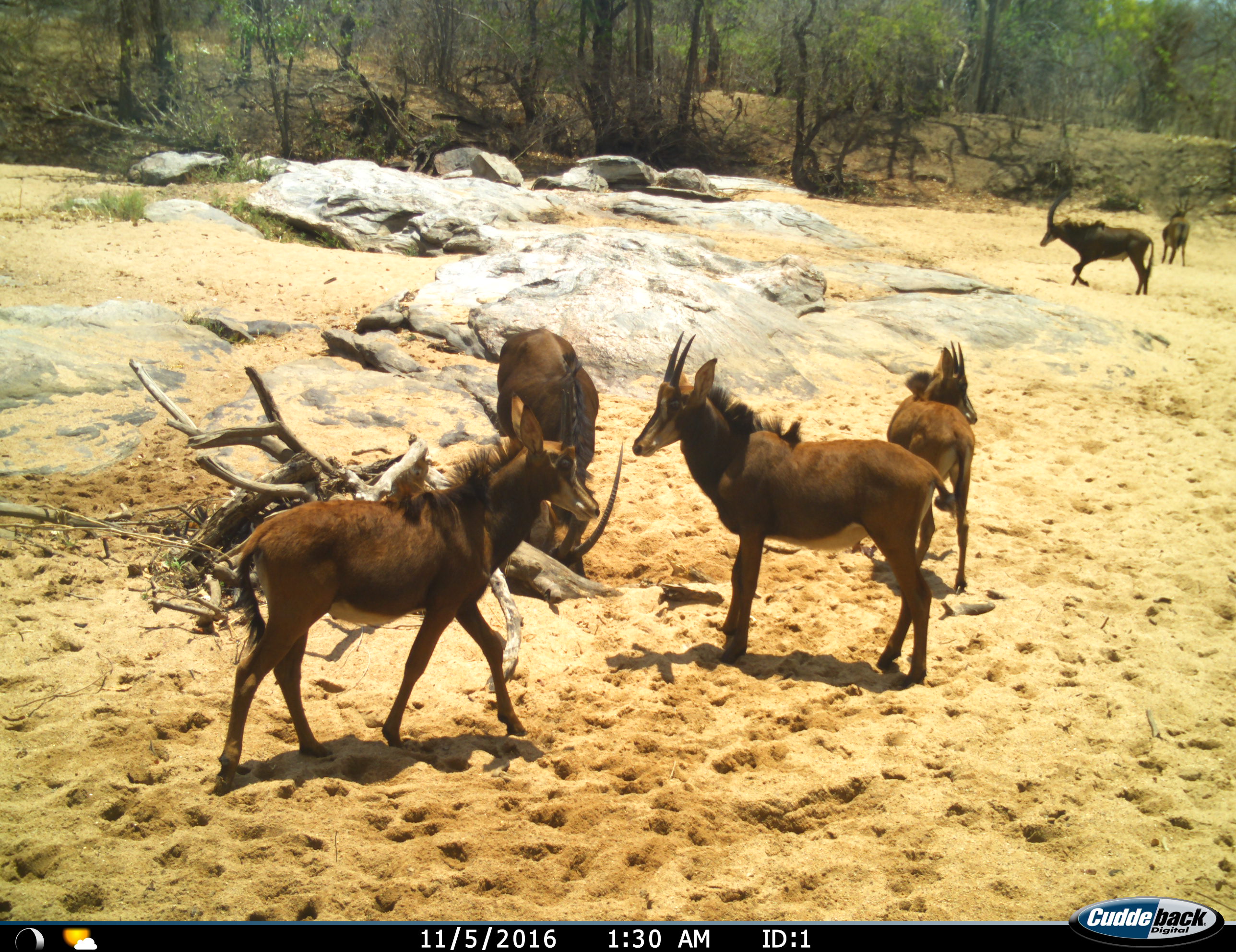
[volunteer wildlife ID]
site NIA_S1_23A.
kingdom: Animalia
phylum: Chordata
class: Mammalia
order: Artiodactyla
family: Bovidae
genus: Hippotragus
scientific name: Hippotragus niger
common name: sable antelope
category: sable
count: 6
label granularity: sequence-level